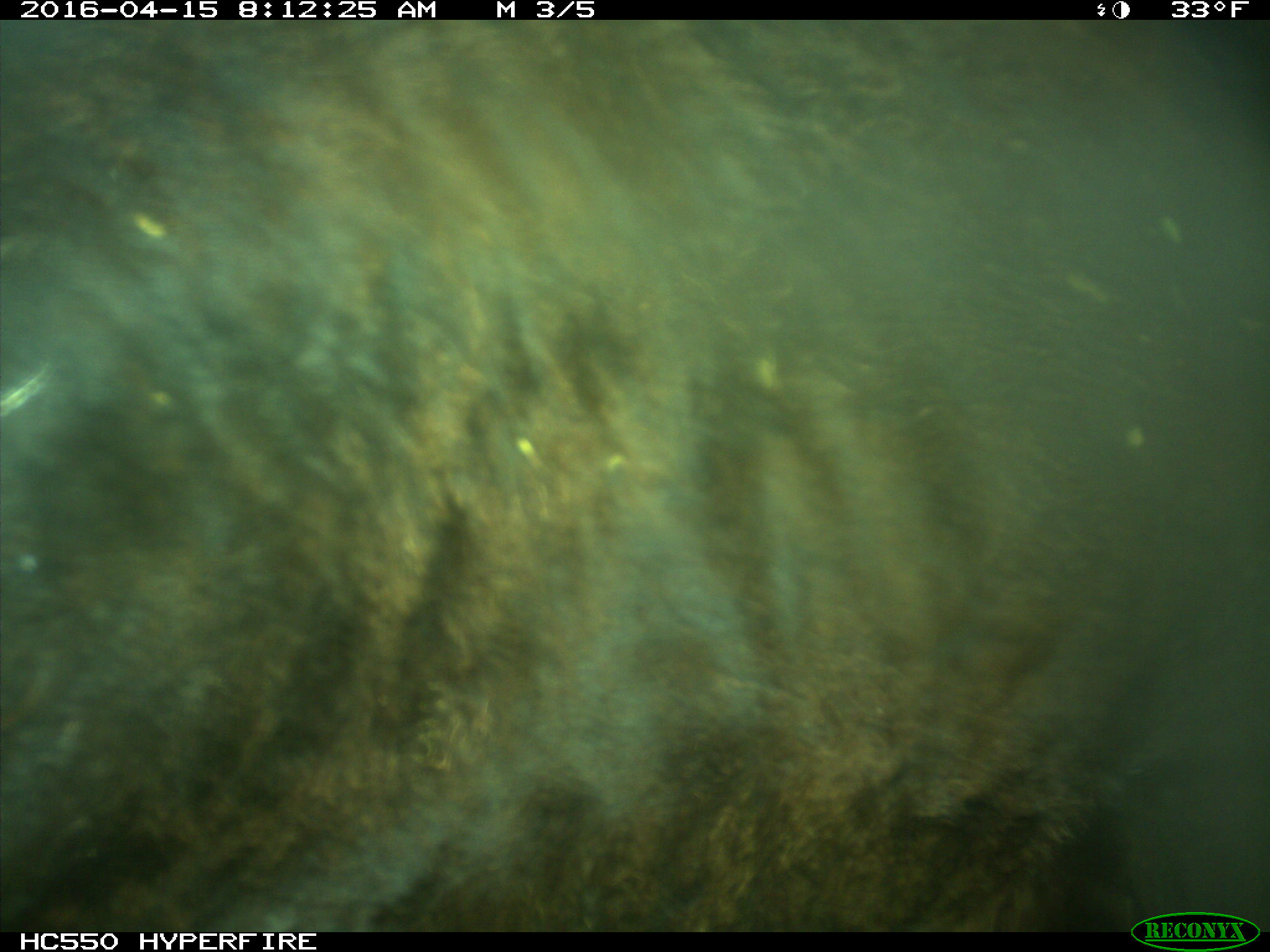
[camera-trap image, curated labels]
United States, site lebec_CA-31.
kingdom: Animalia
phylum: Chordata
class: Mammalia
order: Artiodactyla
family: Bovidae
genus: Bos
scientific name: Bos taurus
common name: domestic cow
Bos taurus (domestic cow).